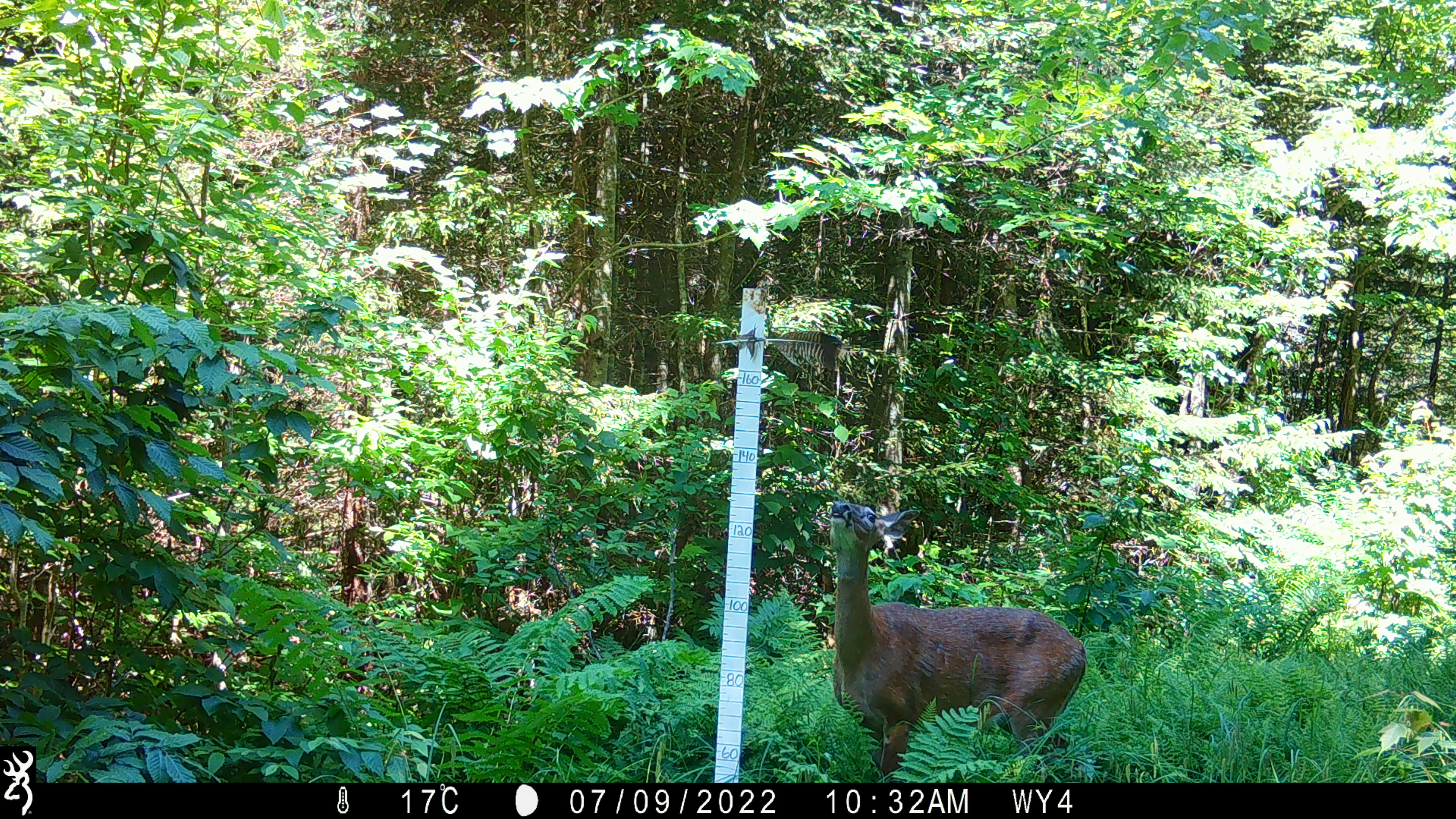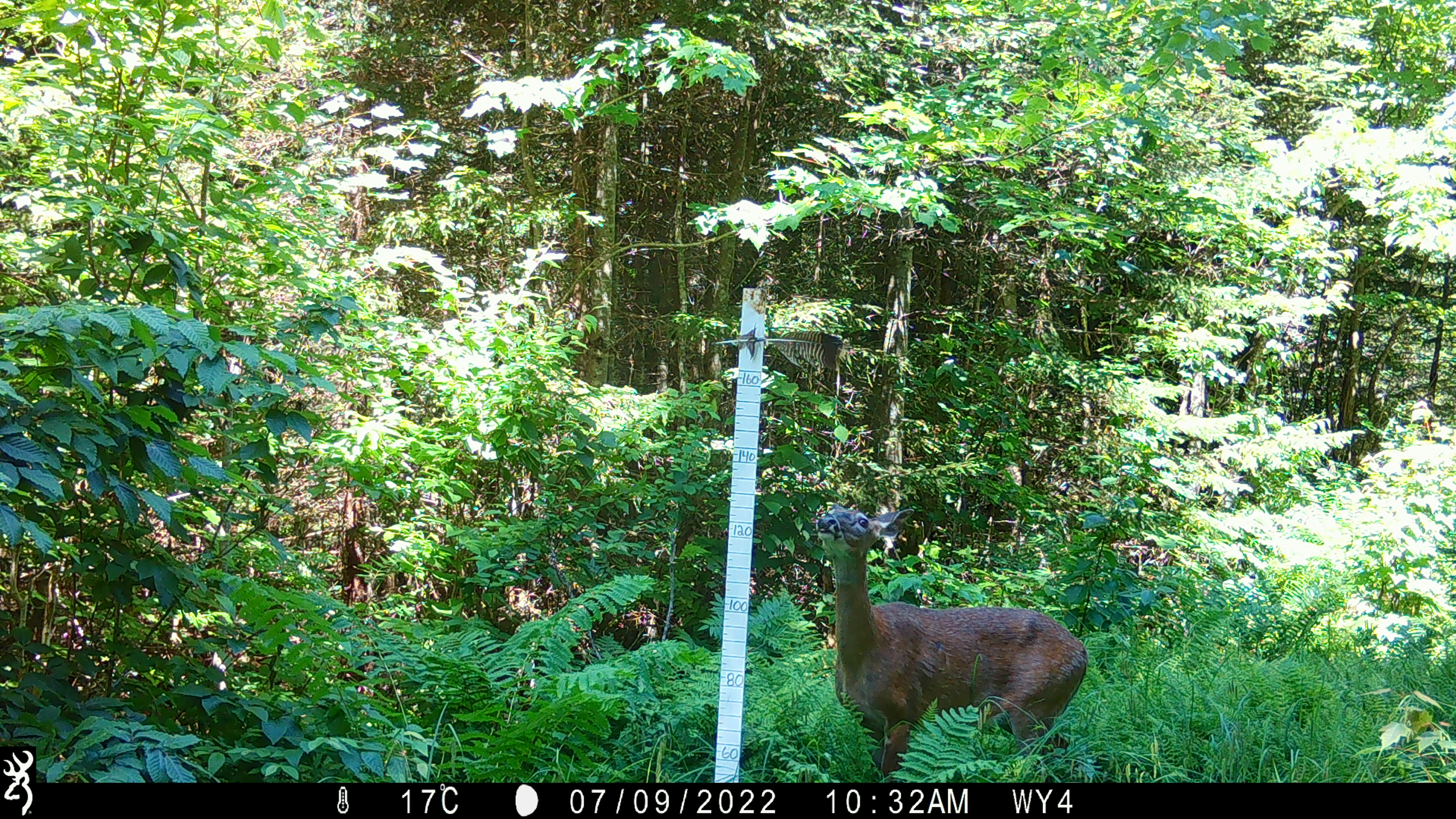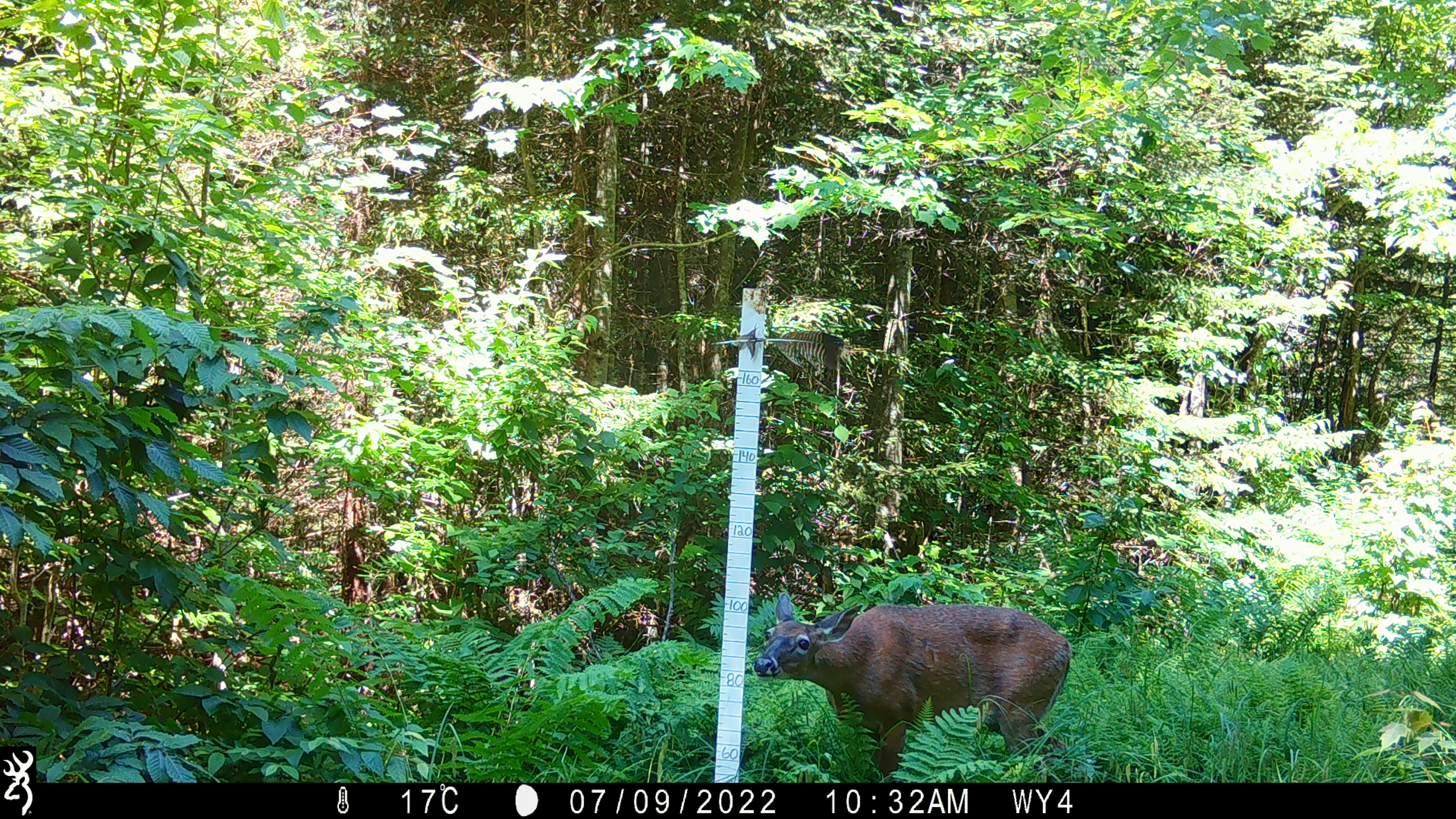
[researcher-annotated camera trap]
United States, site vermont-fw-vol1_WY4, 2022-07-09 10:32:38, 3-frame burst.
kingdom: Animalia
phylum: Chordata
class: Mammalia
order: Artiodactyla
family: Cervidae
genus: Odocoileus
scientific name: Odocoileus virginianus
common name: white-tailed deer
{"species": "white-tailed deer (Odocoileus virginianus)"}